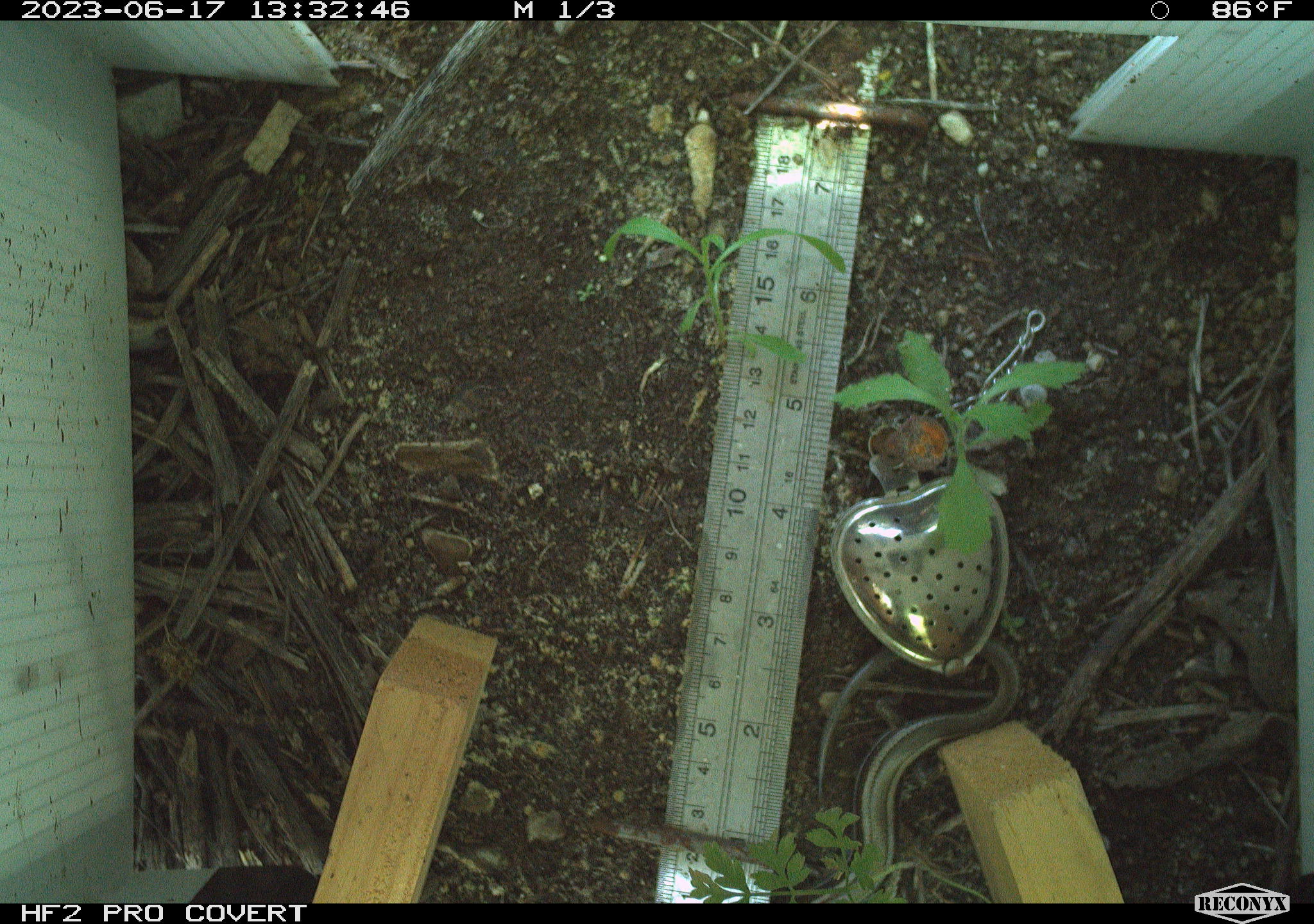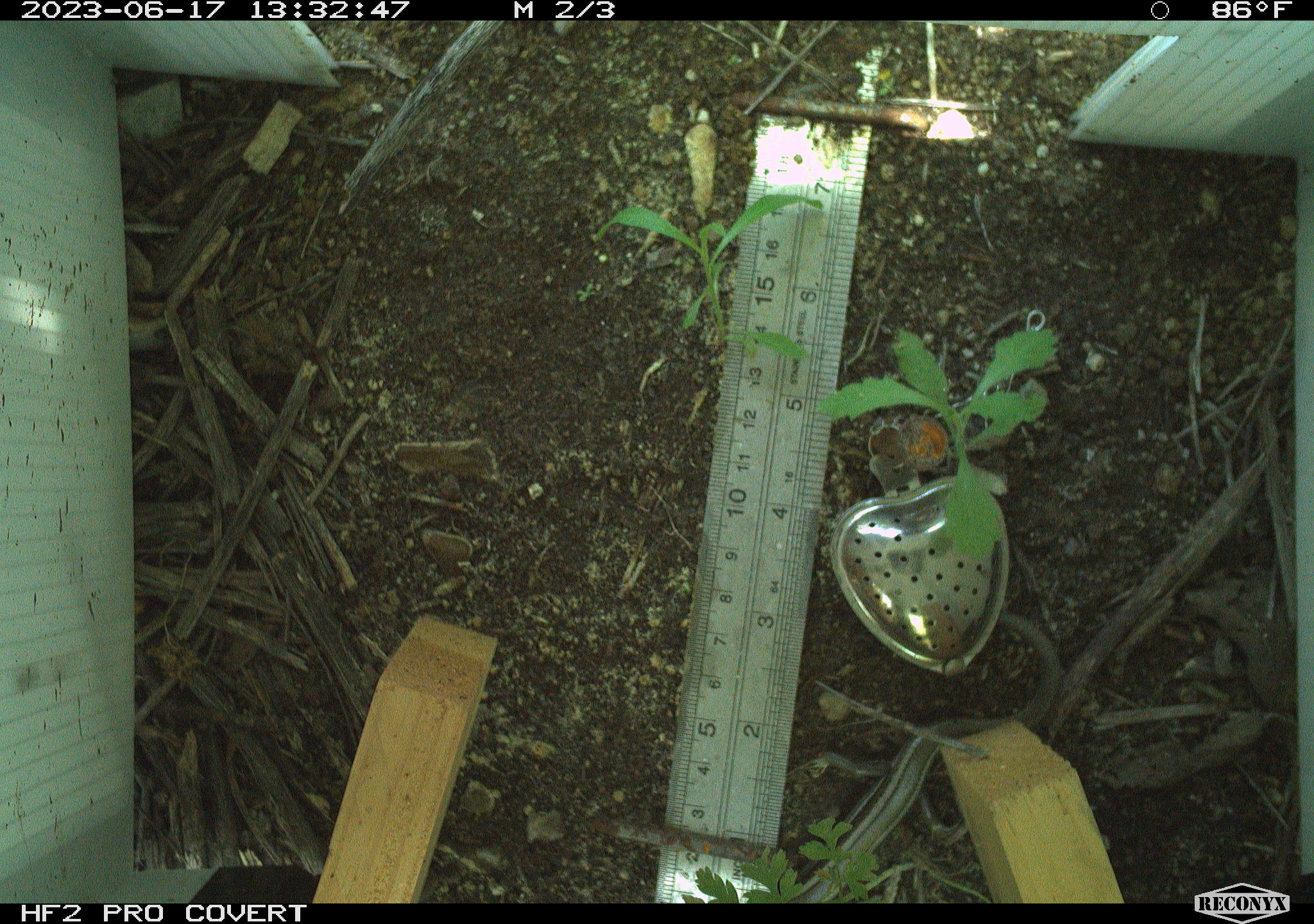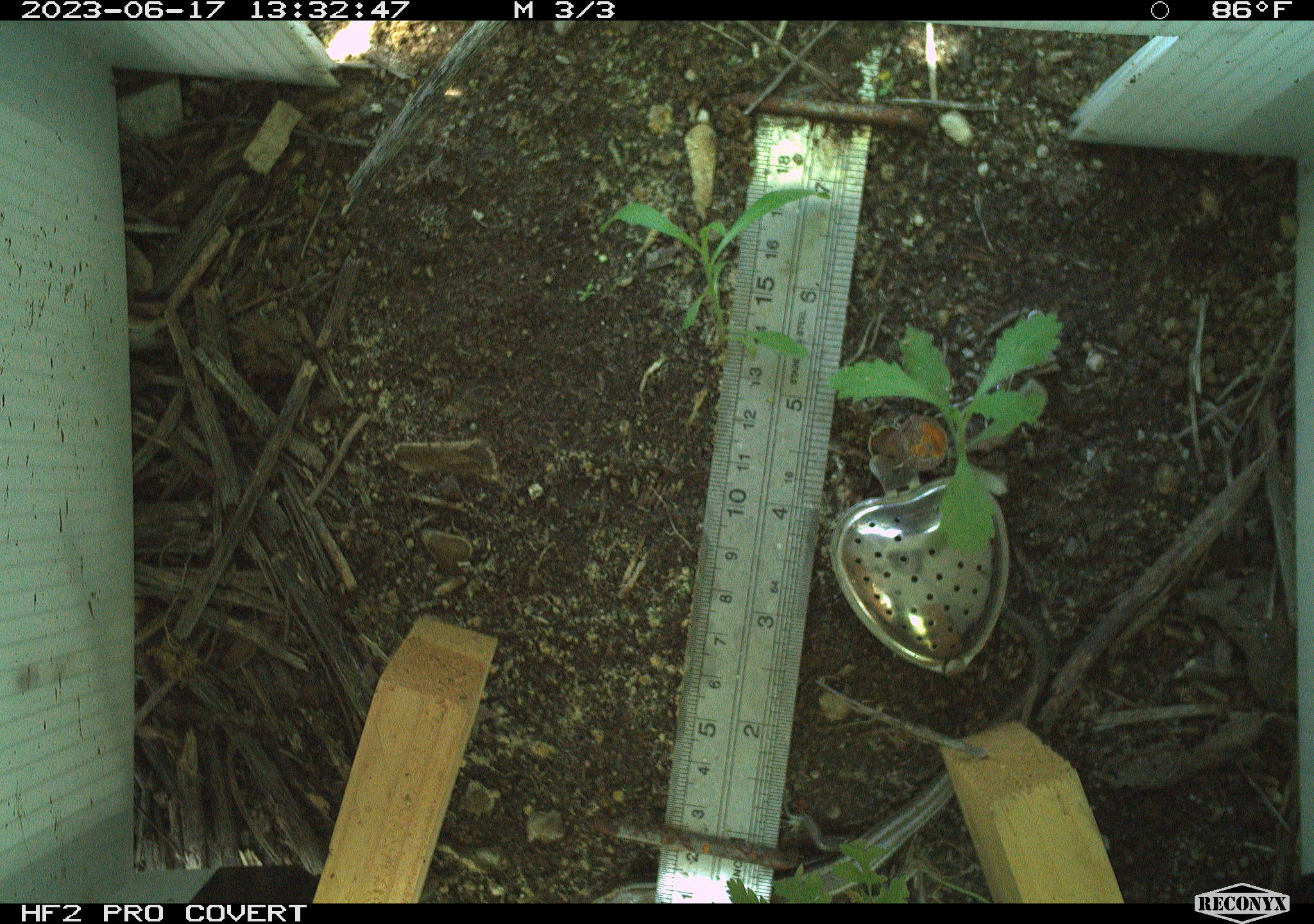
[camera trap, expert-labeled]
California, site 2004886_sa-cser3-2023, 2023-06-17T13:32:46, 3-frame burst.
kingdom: Animalia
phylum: Chordata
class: Reptilia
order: Squamata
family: Scincidae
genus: Plestiodon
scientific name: Plestiodon skiltonianus skiltonianus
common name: skilton's skink